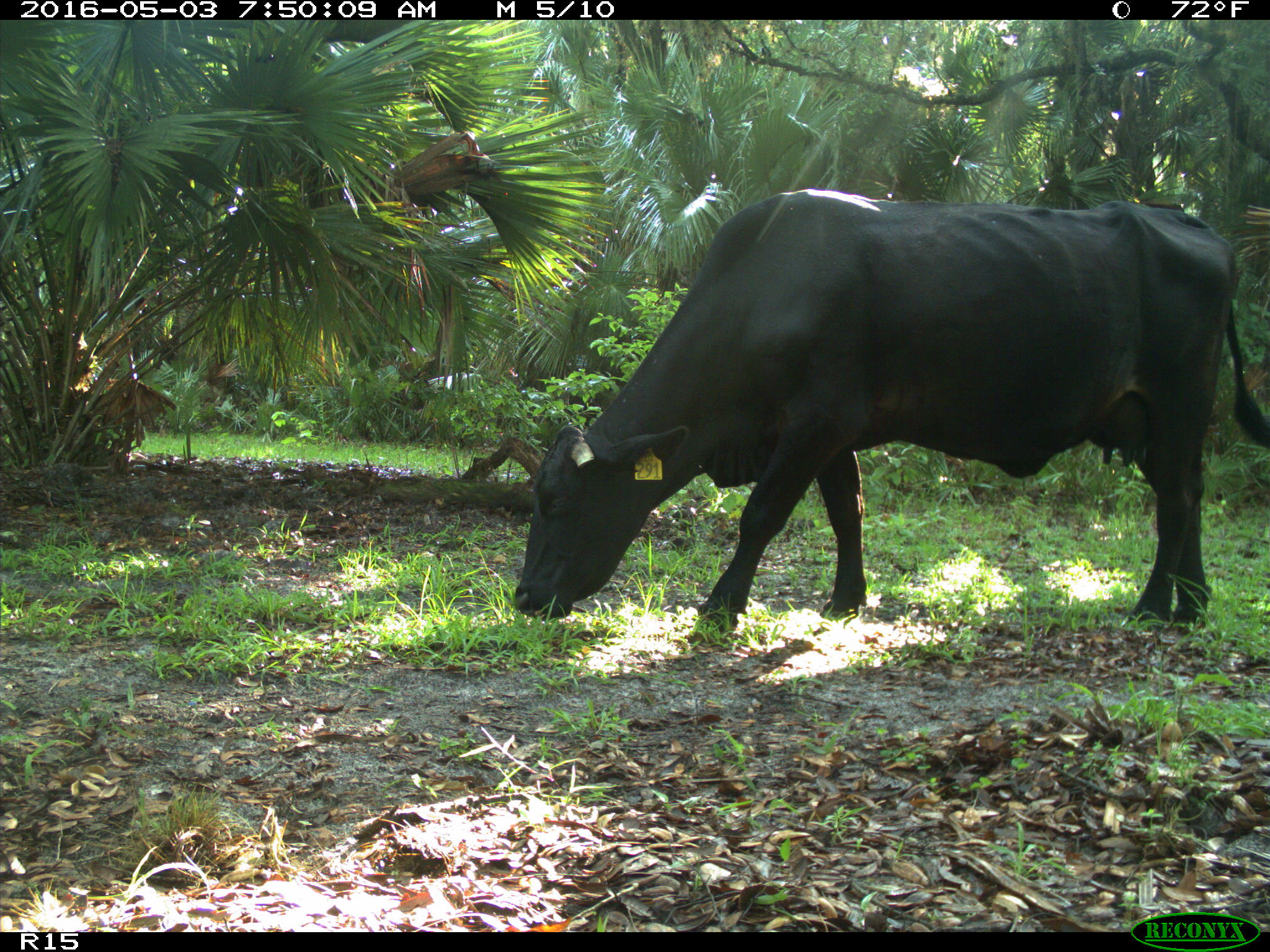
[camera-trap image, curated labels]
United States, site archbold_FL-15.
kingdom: Animalia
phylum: Chordata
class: Mammalia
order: Artiodactyla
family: Bovidae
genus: Bos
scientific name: Bos taurus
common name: domestic cow